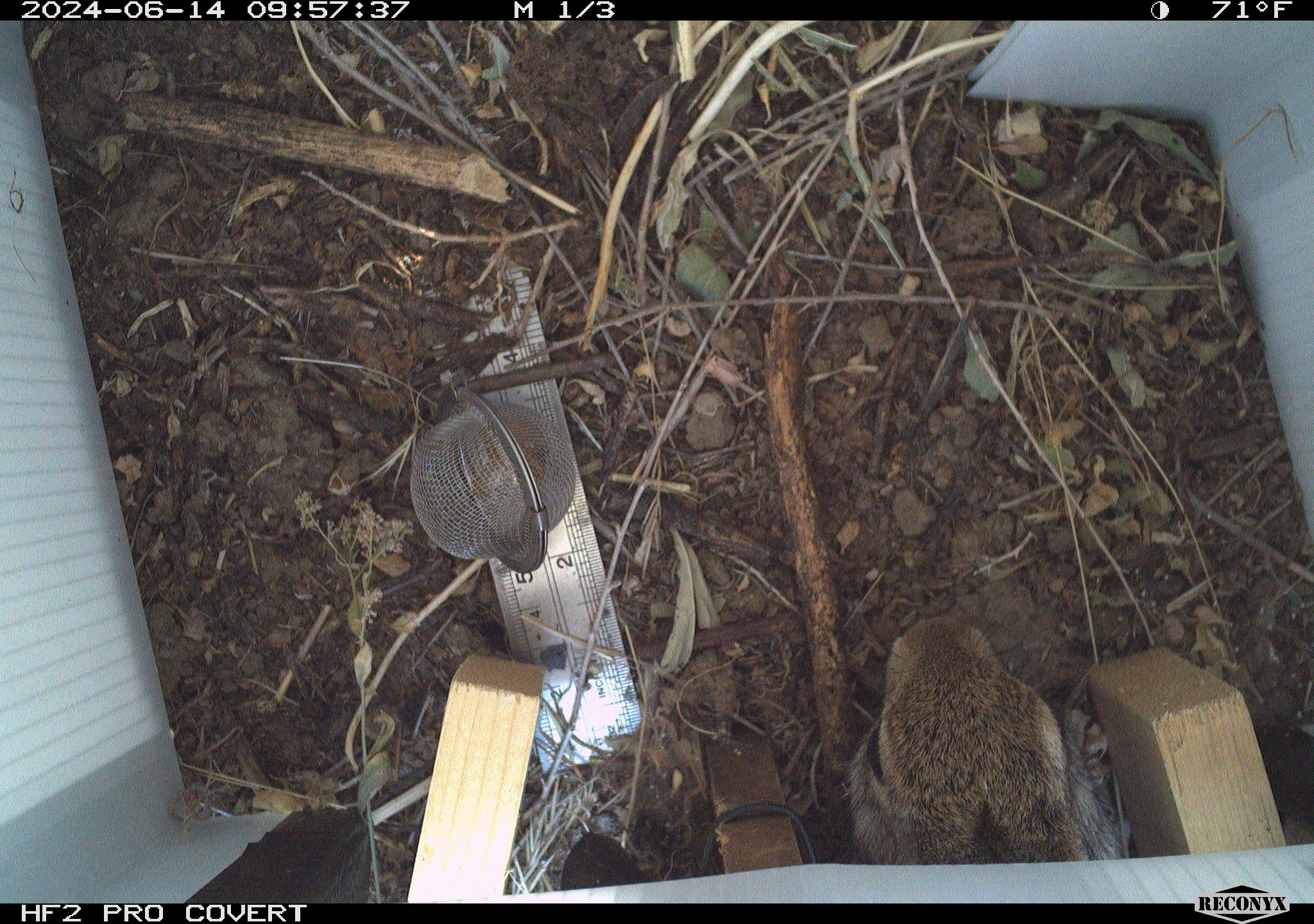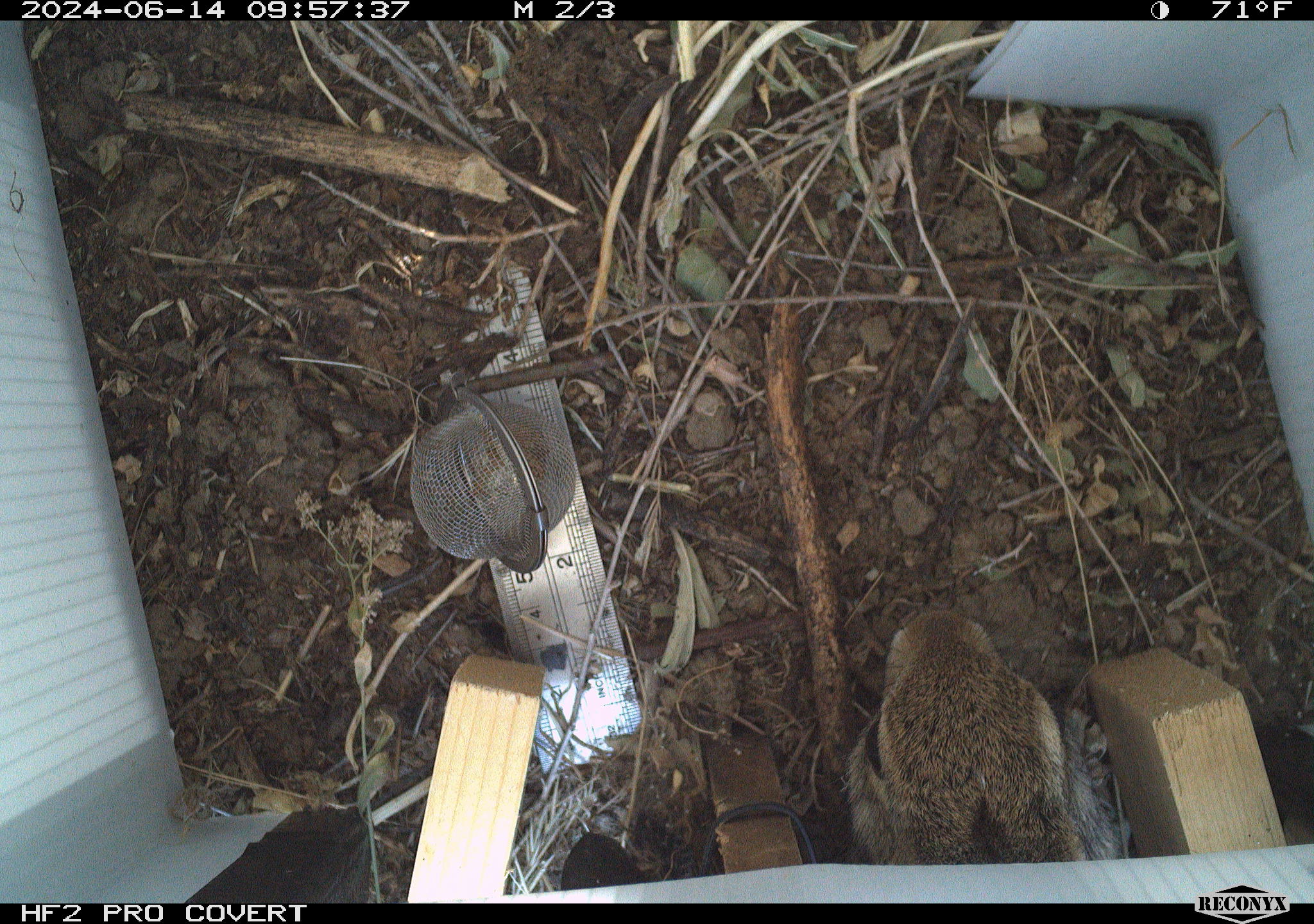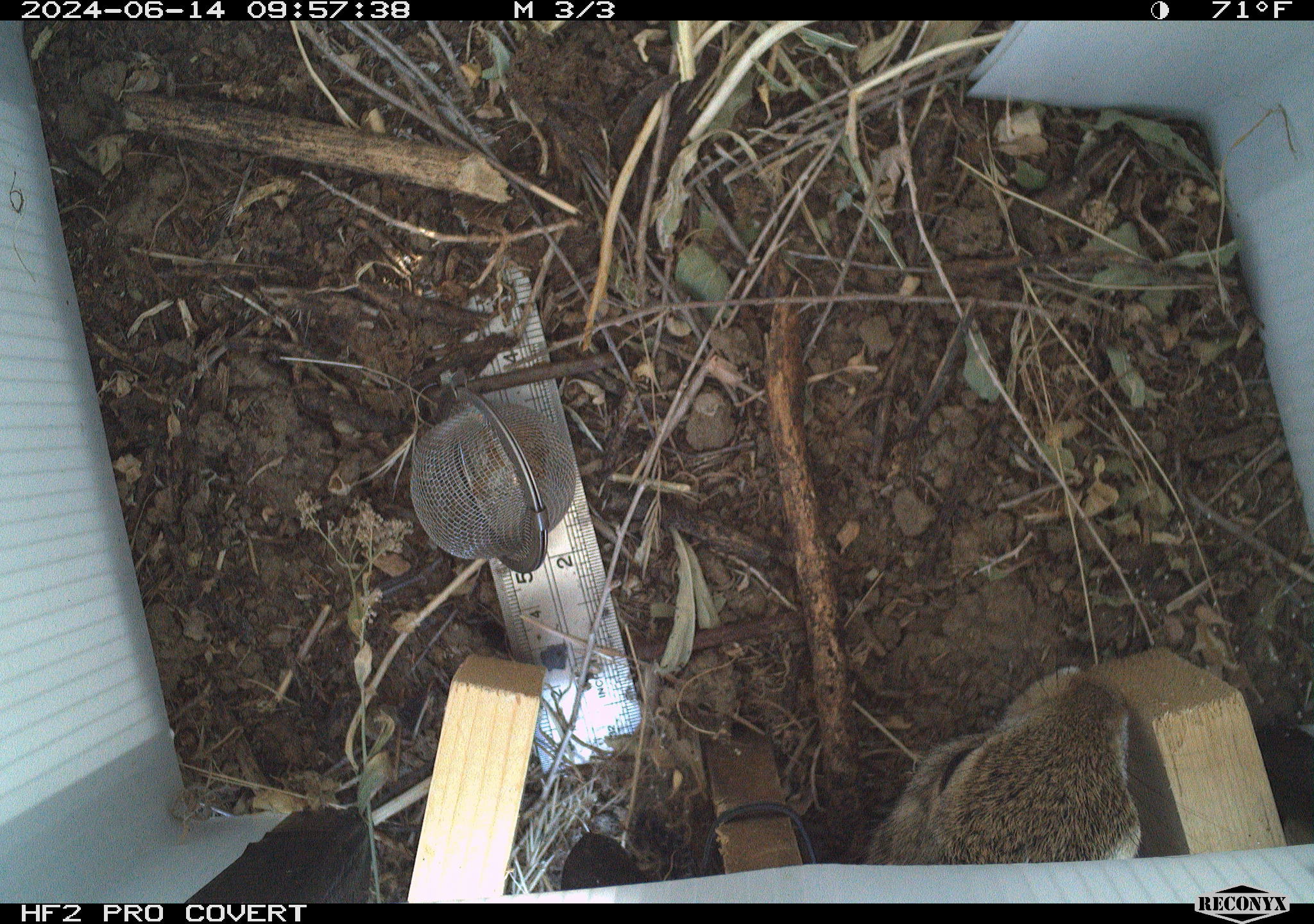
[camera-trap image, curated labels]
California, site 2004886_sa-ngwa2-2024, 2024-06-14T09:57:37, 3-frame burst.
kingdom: Animalia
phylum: Chordata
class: Mammalia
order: Lagomorpha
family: Leporidae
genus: Sylvilagus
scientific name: Sylvilagus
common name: cottontail rabbits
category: sylvilagus species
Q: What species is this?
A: Sylvilagus species (cottontail rabbits) (Sylvilagus).